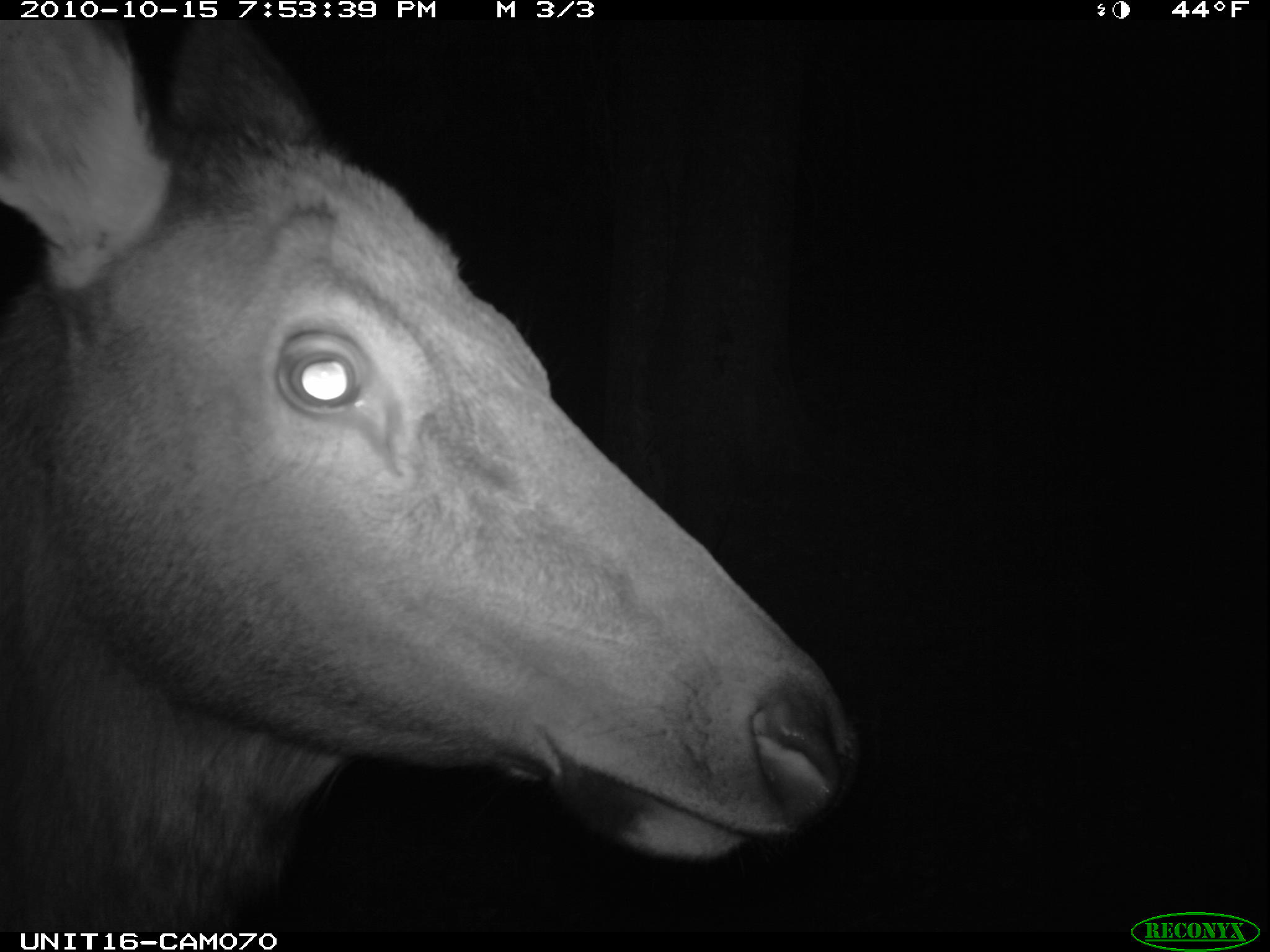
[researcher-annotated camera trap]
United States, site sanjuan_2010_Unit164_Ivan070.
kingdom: Animalia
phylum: Chordata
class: Mammalia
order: Artiodactyla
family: Cervidae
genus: Cervus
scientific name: Cervus elaphus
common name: red deer